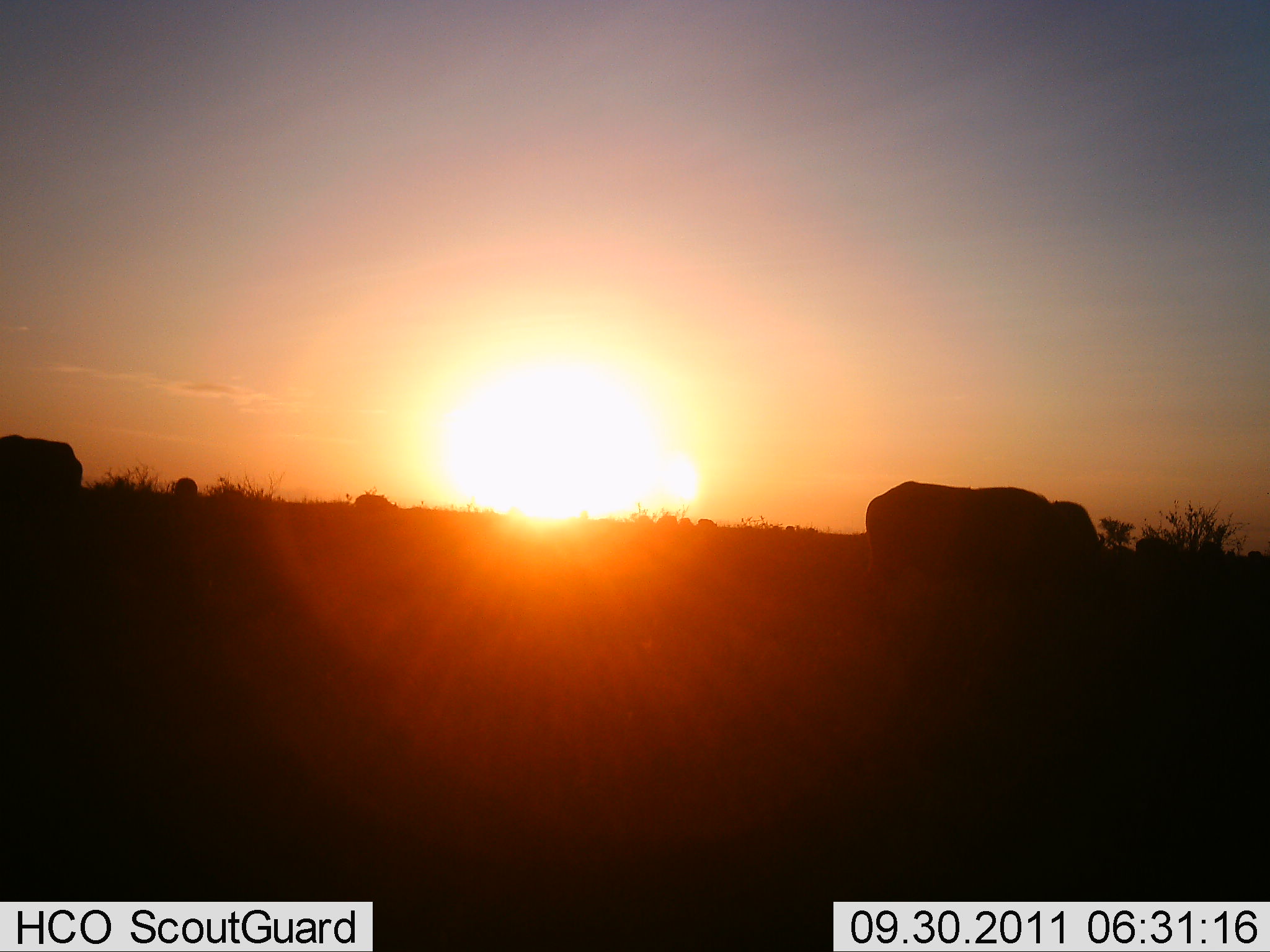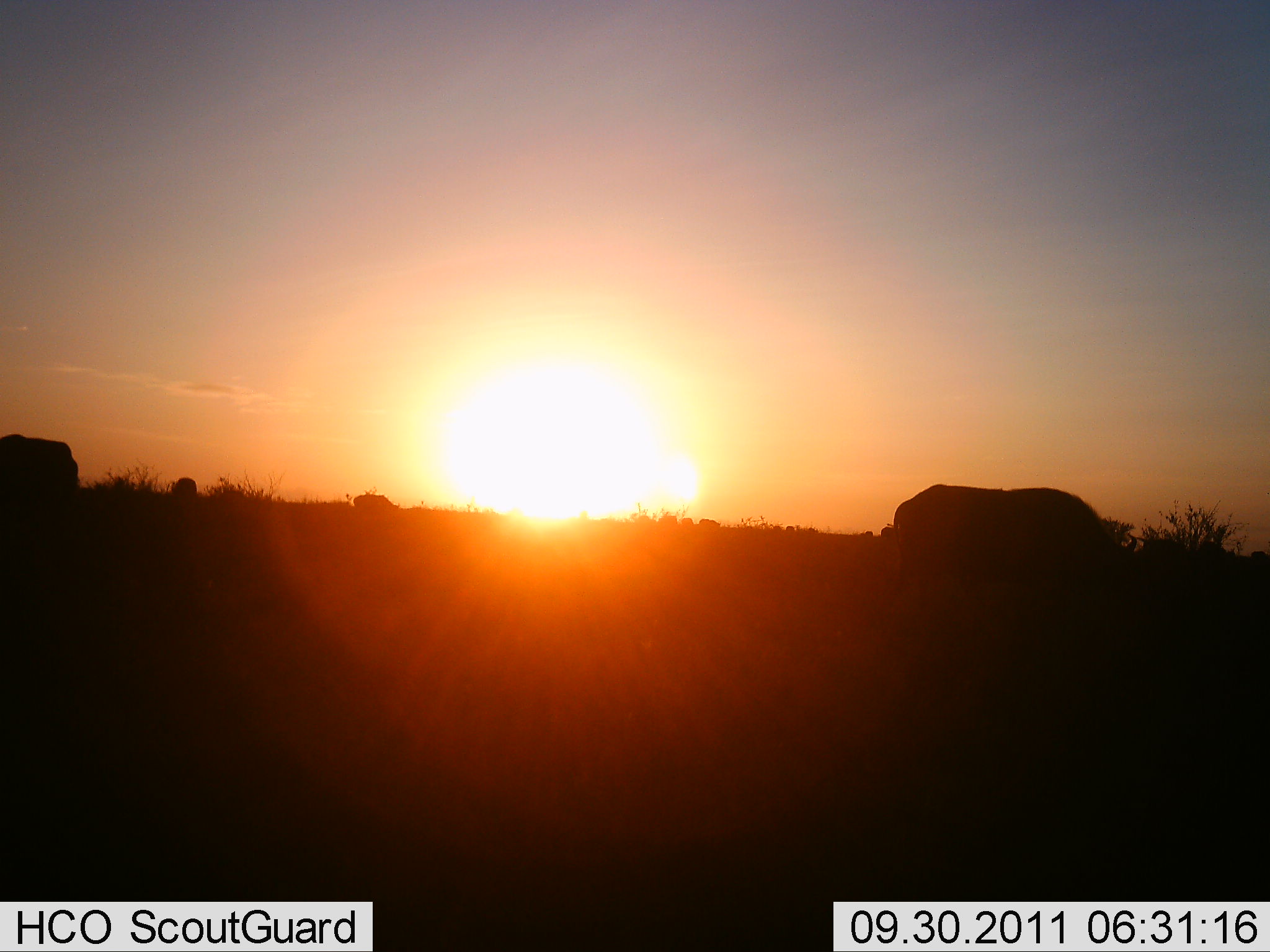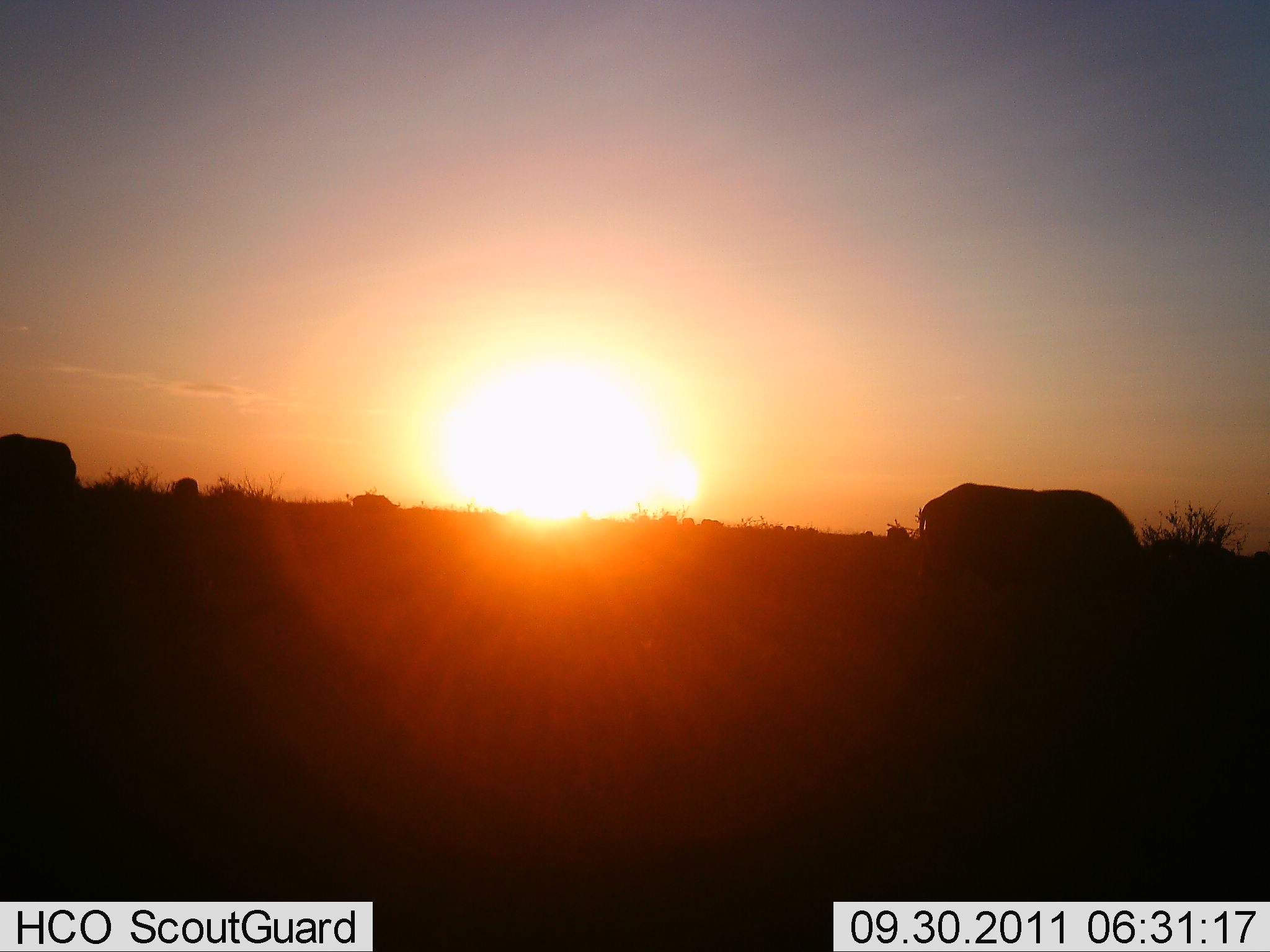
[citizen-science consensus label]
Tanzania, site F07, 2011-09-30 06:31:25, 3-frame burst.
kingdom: Animalia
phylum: Chordata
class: Mammalia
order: Artiodactyla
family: Bovidae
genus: Syncerus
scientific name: Syncerus caffer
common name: cape buffalo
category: buffalo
Buffalo (cape buffalo) (Syncerus caffer), count 4. Behavior (volunteer vote fractions): standing 29%, resting 0%, moving 43%, interacting 0%. Young present (vote fraction): 0%. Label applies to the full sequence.